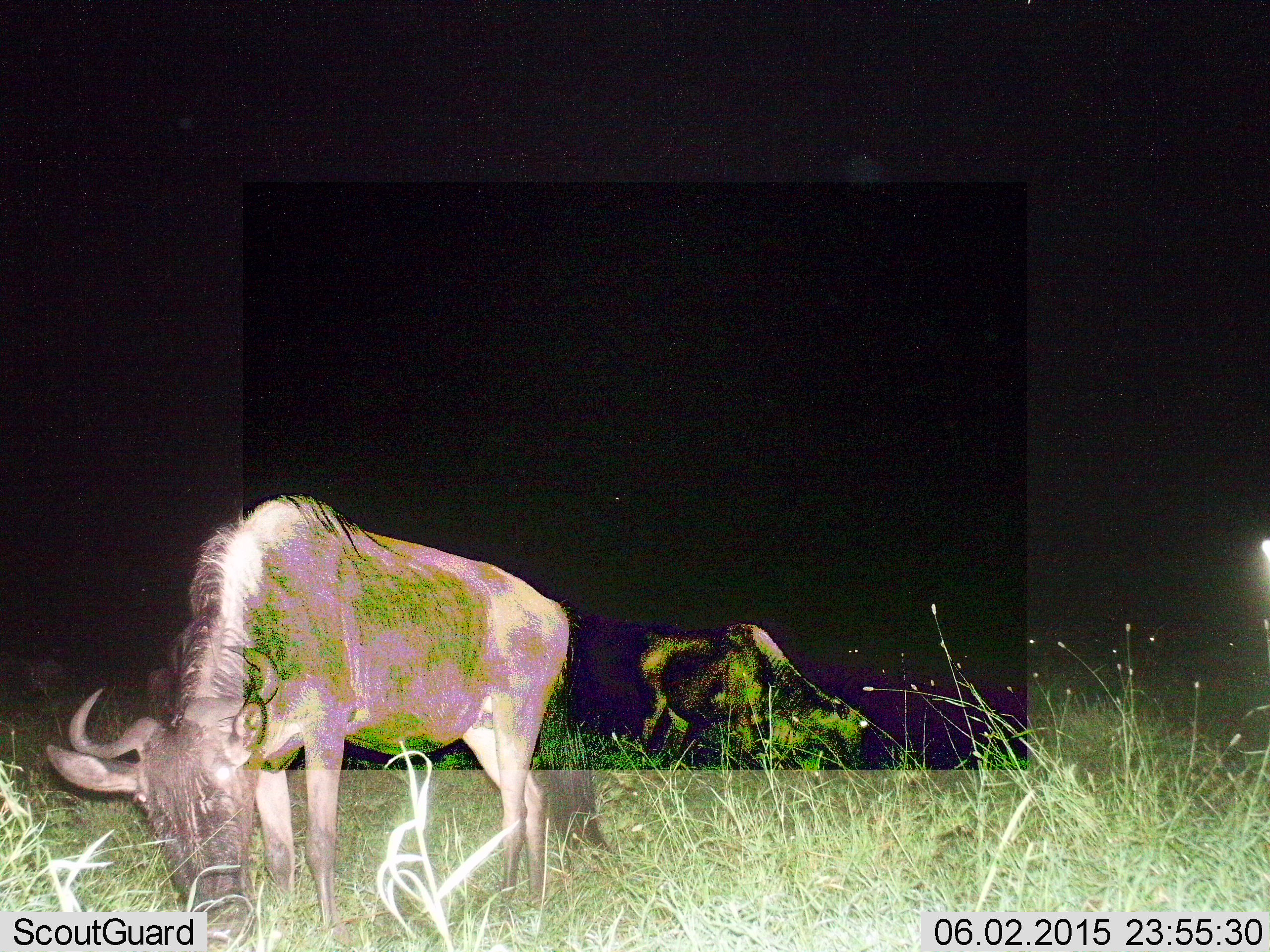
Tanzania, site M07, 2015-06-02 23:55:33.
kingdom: Animalia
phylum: Chordata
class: Mammalia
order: Artiodactyla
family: Bovidae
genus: Connochaetes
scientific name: Connochaetes taurinus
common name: blue wildebeest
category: wildebeest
Wildebeest (blue wildebeest) (Connochaetes taurinus), count 1. Behavior (volunteer vote fractions): standing 36%, resting 0%, moving 0%, interacting 0%. Young present (vote fraction): 0%. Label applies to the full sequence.